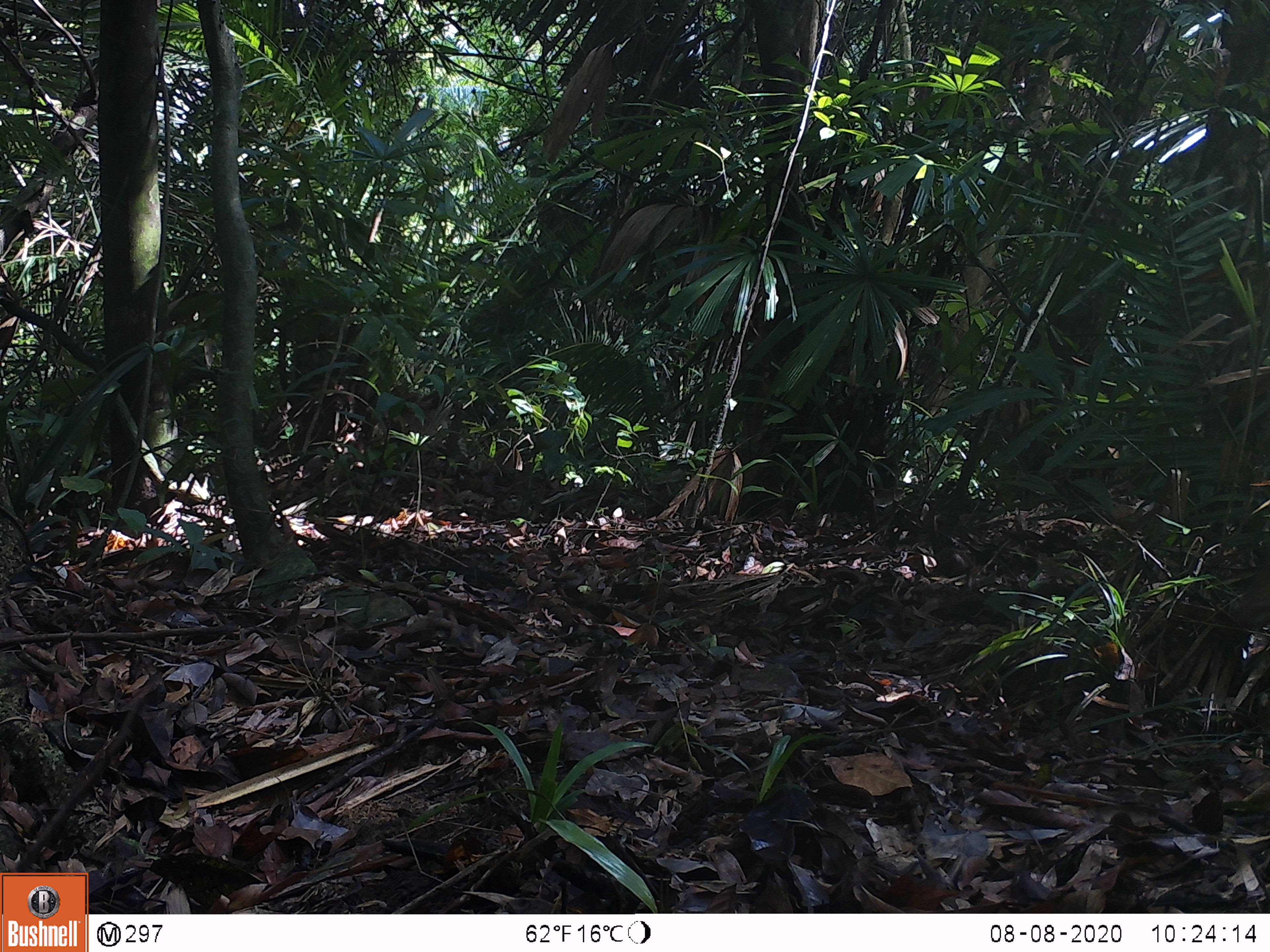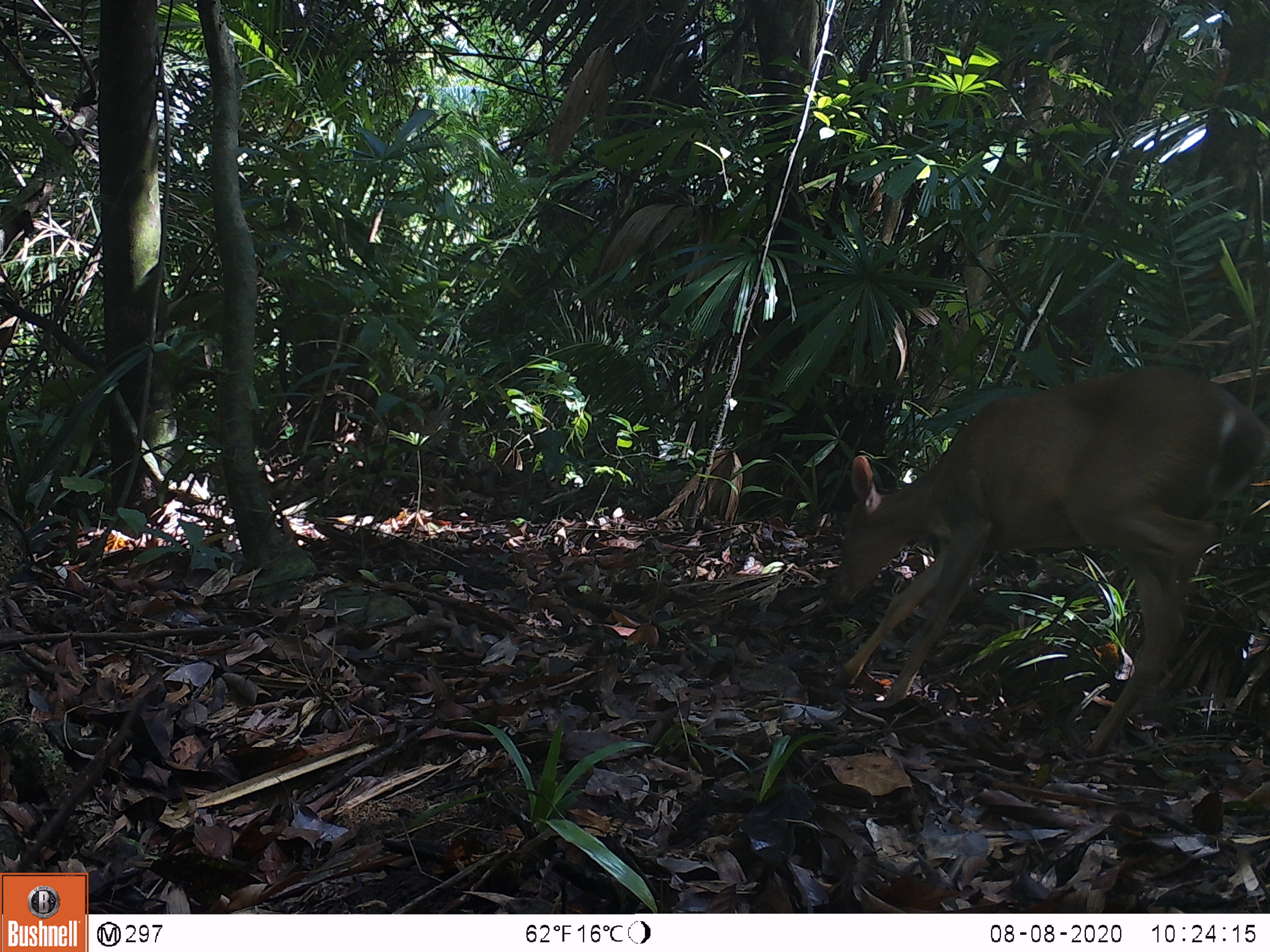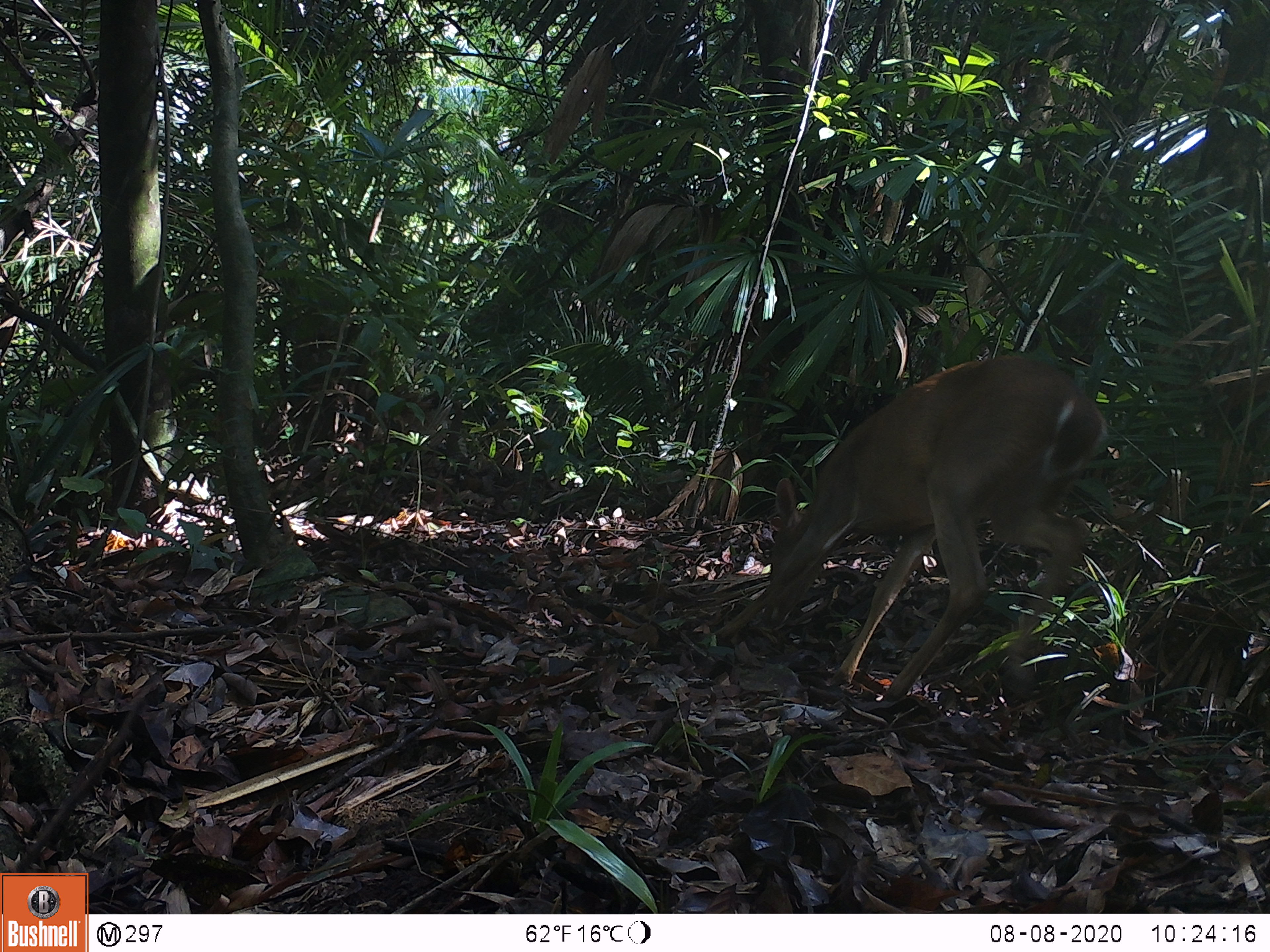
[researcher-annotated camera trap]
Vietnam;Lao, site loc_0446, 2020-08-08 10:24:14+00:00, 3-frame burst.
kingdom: Animalia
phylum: Chordata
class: Mammalia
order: Artiodactyla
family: Cervidae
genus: Muntiacus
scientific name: Muntiacus vuquangensis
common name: large-antlered muntjac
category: large antlered muntjac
Large antlered muntjac (large-antlered muntjac) (Muntiacus vuquangensis). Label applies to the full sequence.